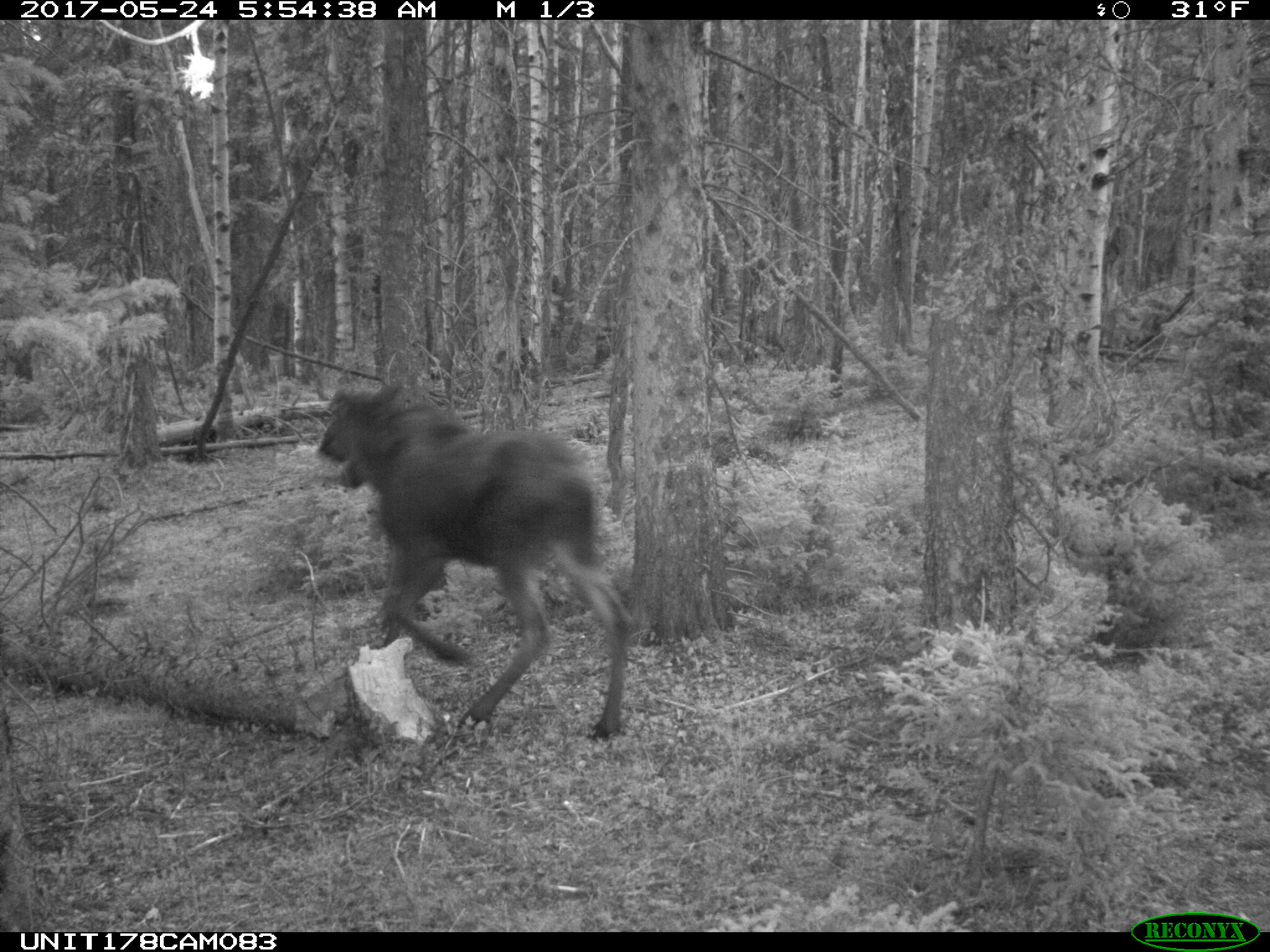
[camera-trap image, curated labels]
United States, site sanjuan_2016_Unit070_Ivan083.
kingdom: Animalia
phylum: Chordata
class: Mammalia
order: Artiodactyla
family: Cervidae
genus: Alces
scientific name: Alces alces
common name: moose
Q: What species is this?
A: Alces alces (moose).